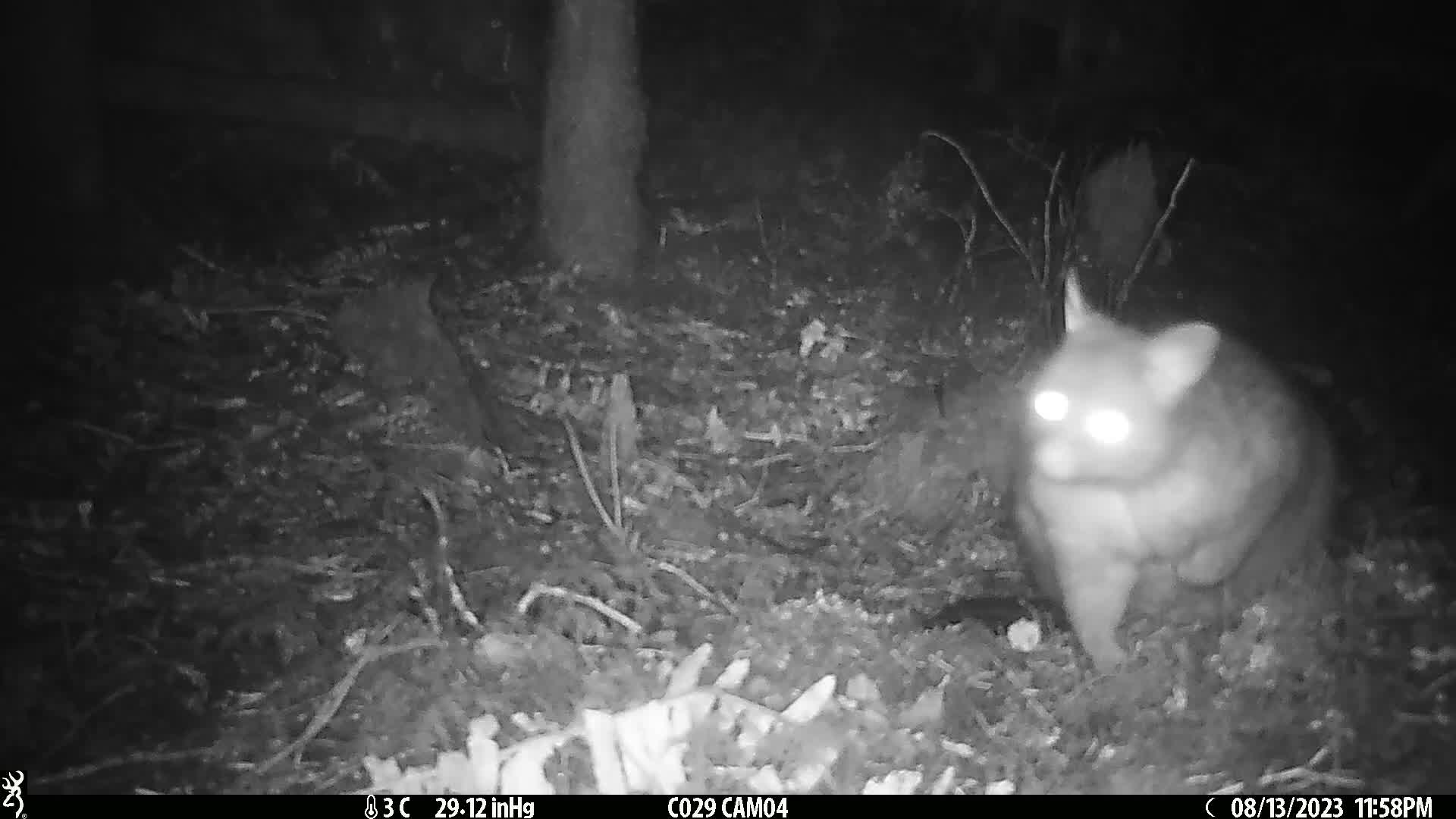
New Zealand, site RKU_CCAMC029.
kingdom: Animalia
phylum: Chordata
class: Mammalia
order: Diprotodontia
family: Phalangeridae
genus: Trichosurus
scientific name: Trichosurus vulpecula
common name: common brushtail possum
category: possum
Possum (common brushtail possum) (Trichosurus vulpecula).